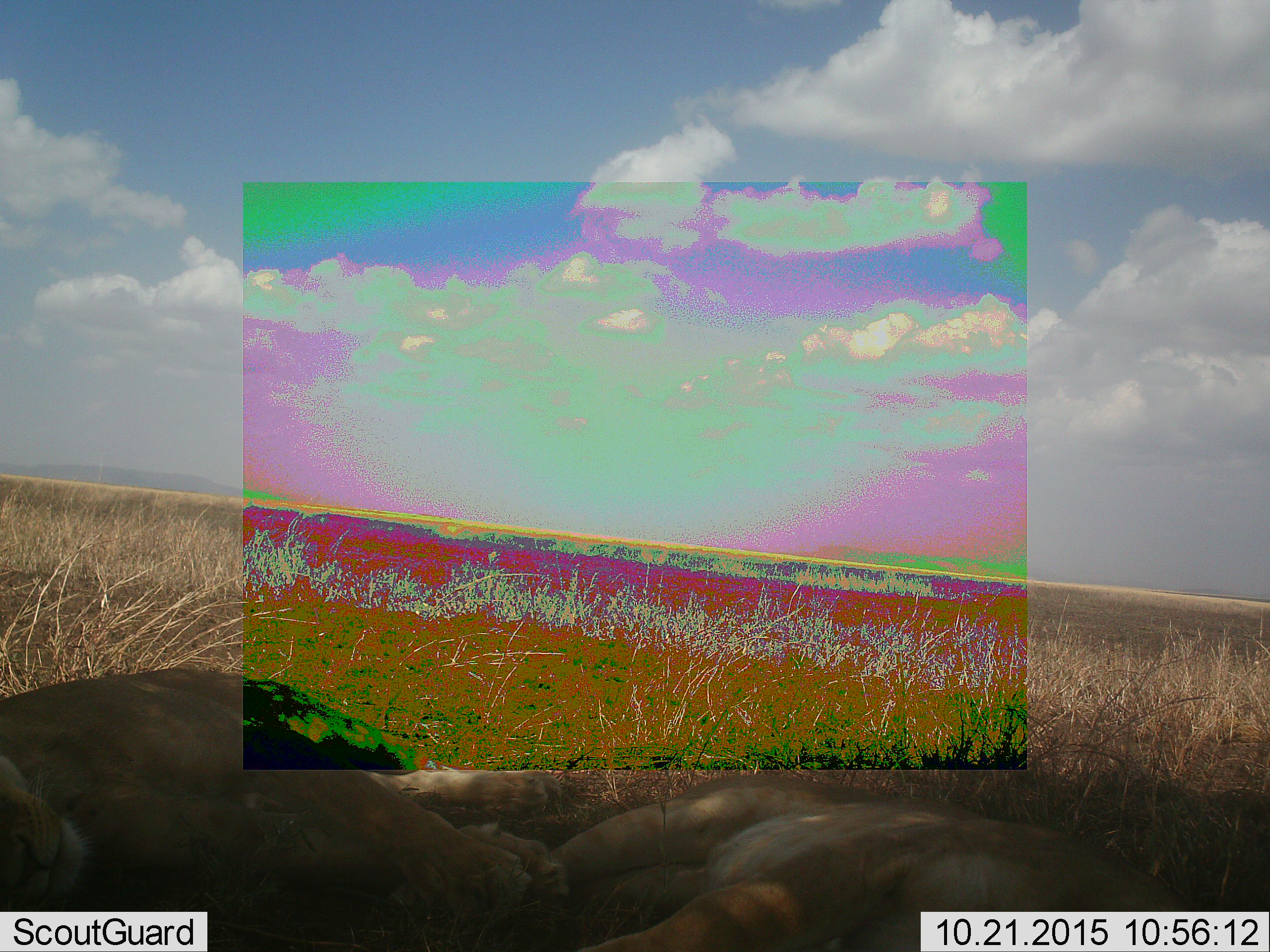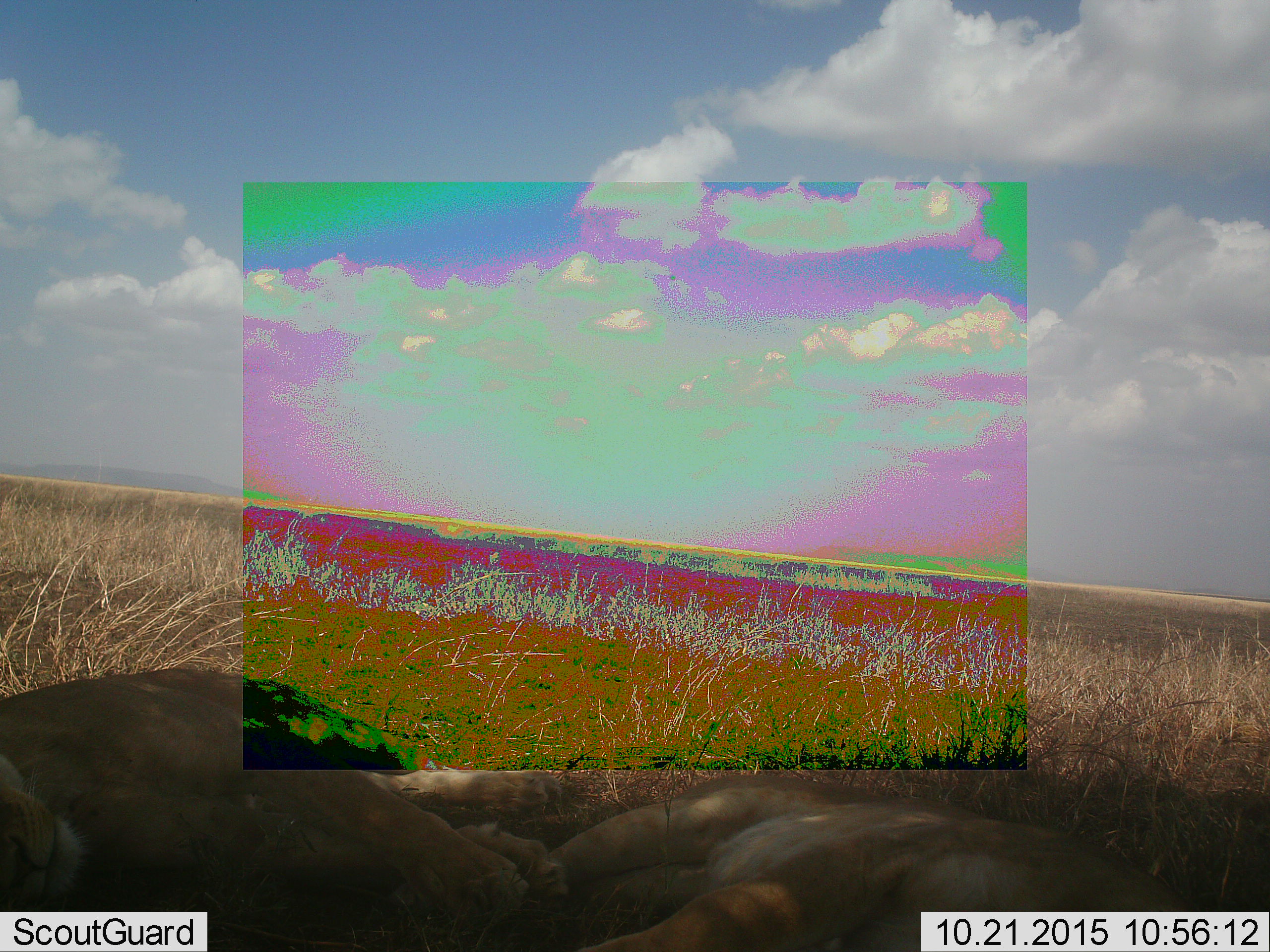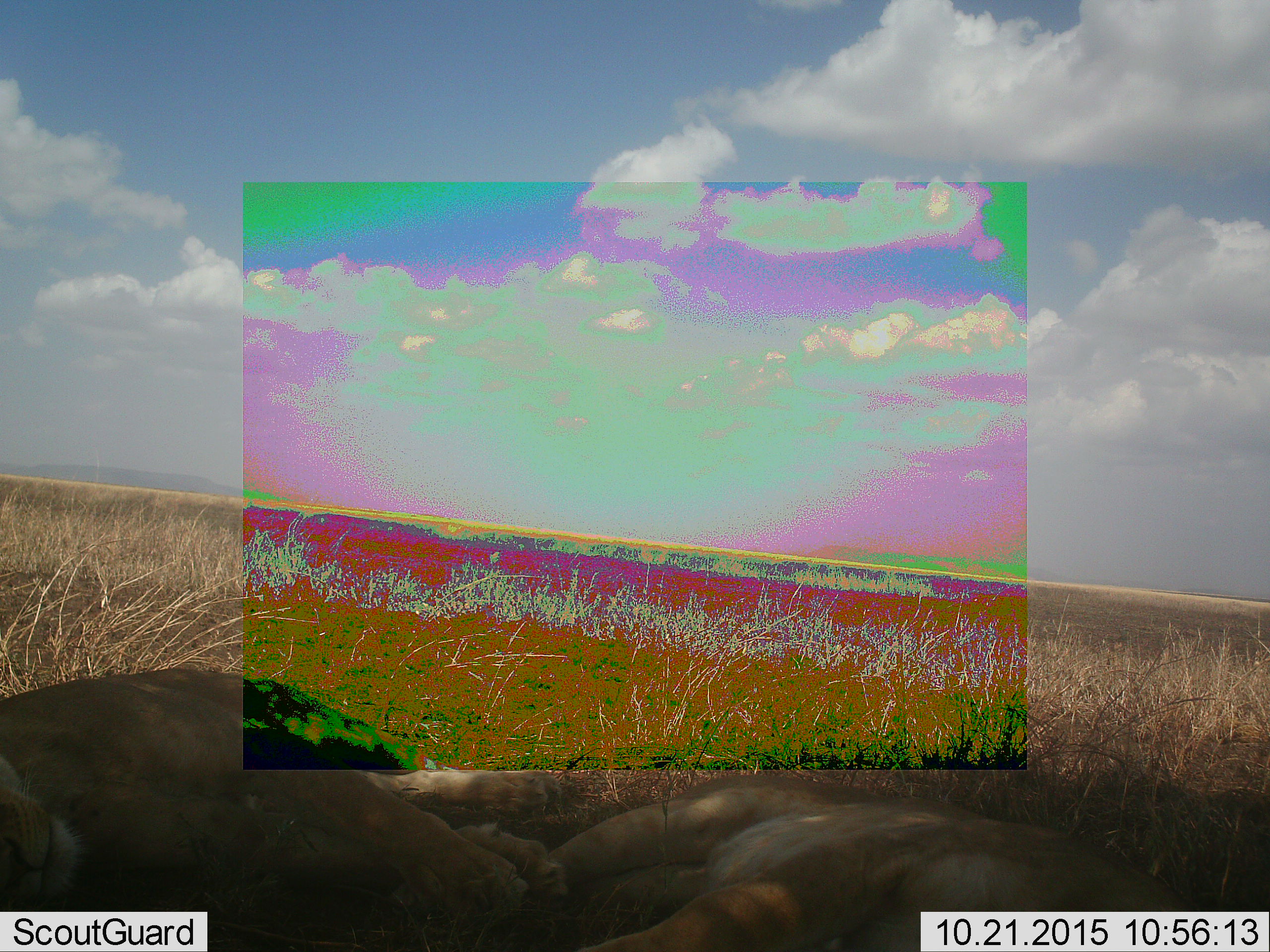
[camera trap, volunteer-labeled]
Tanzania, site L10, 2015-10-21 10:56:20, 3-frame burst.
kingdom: Animalia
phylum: Chordata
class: Mammalia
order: Carnivora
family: Felidae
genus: Panthera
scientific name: Panthera leo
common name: lion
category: lionfemale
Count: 2.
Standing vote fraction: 0%.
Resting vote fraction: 100%.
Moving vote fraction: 0%.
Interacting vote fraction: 0%.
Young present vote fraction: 20%.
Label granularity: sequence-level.